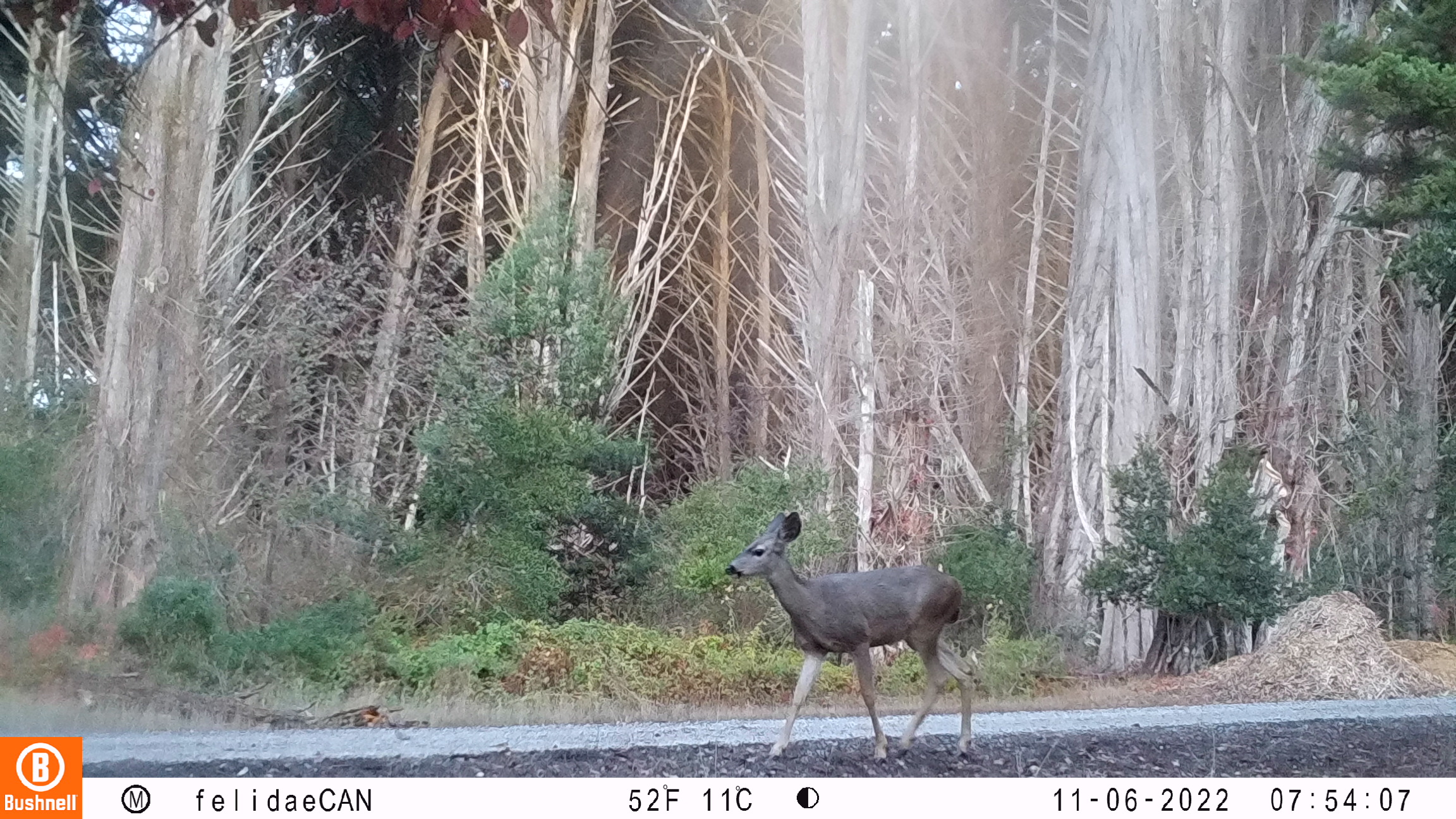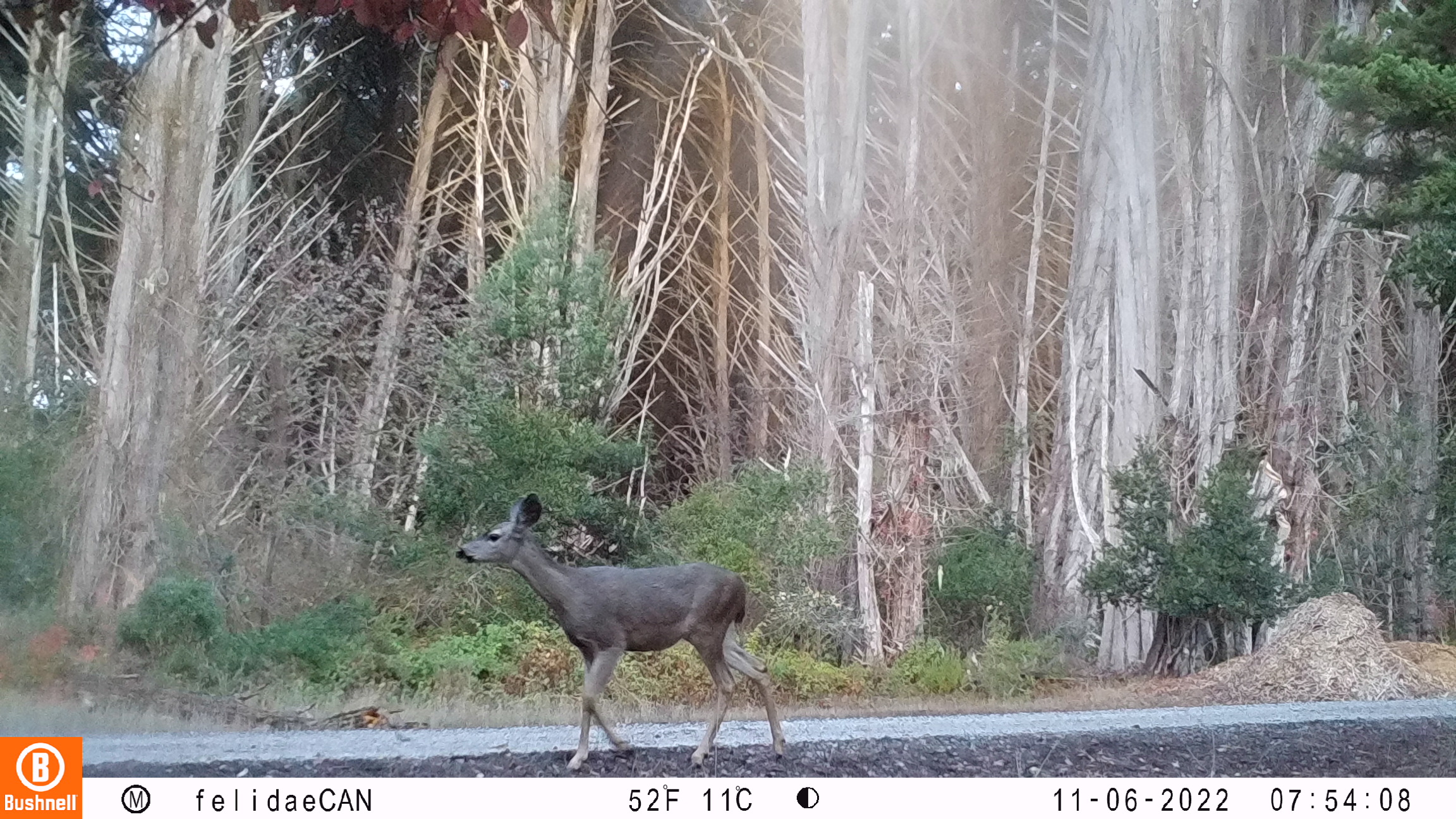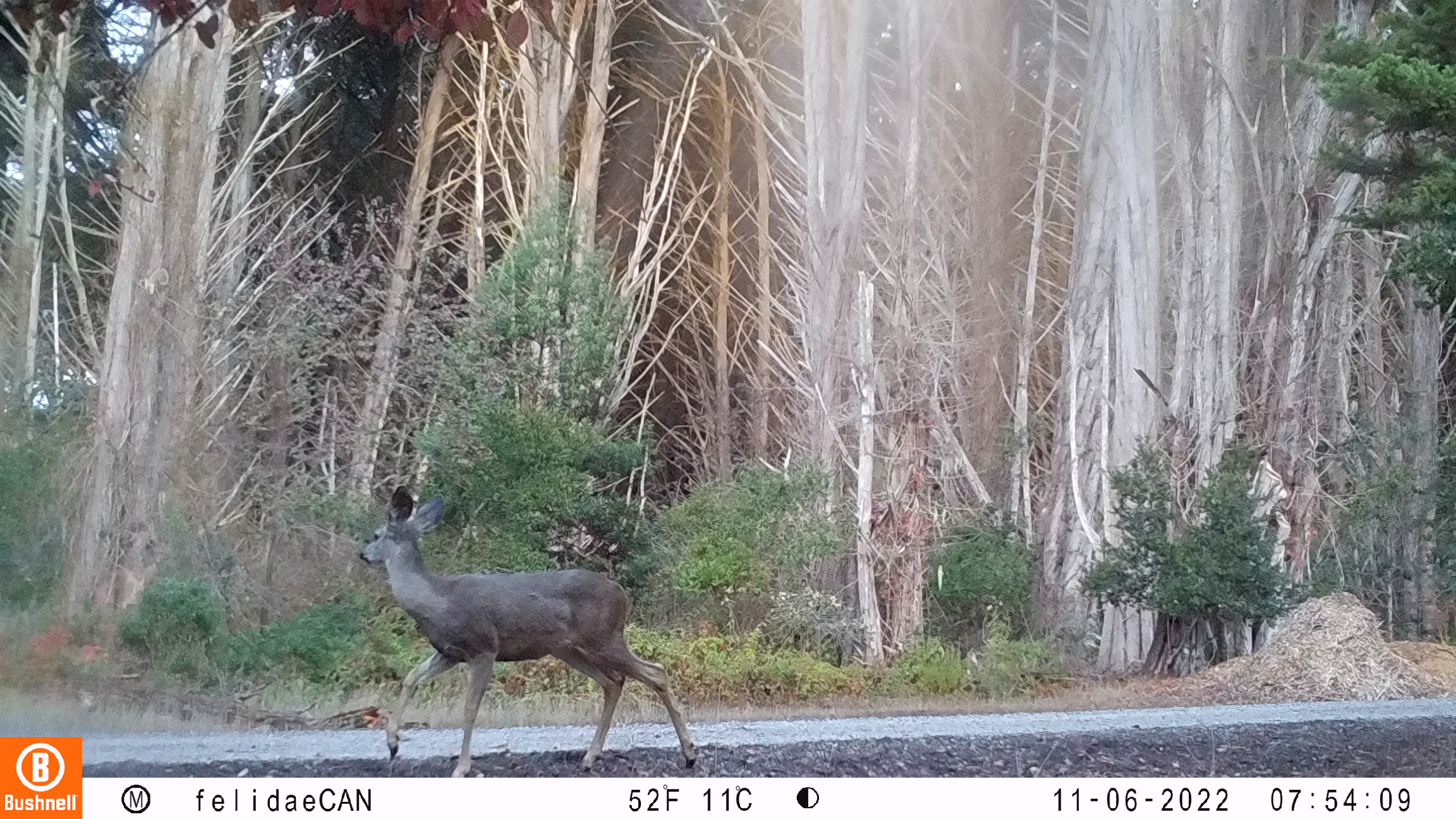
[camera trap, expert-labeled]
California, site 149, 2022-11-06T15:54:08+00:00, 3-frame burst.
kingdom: Animalia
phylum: Chordata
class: Mammalia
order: Artiodactyla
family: Cervidae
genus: Odocoileus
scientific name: Odocoileus hemionus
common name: mule deer